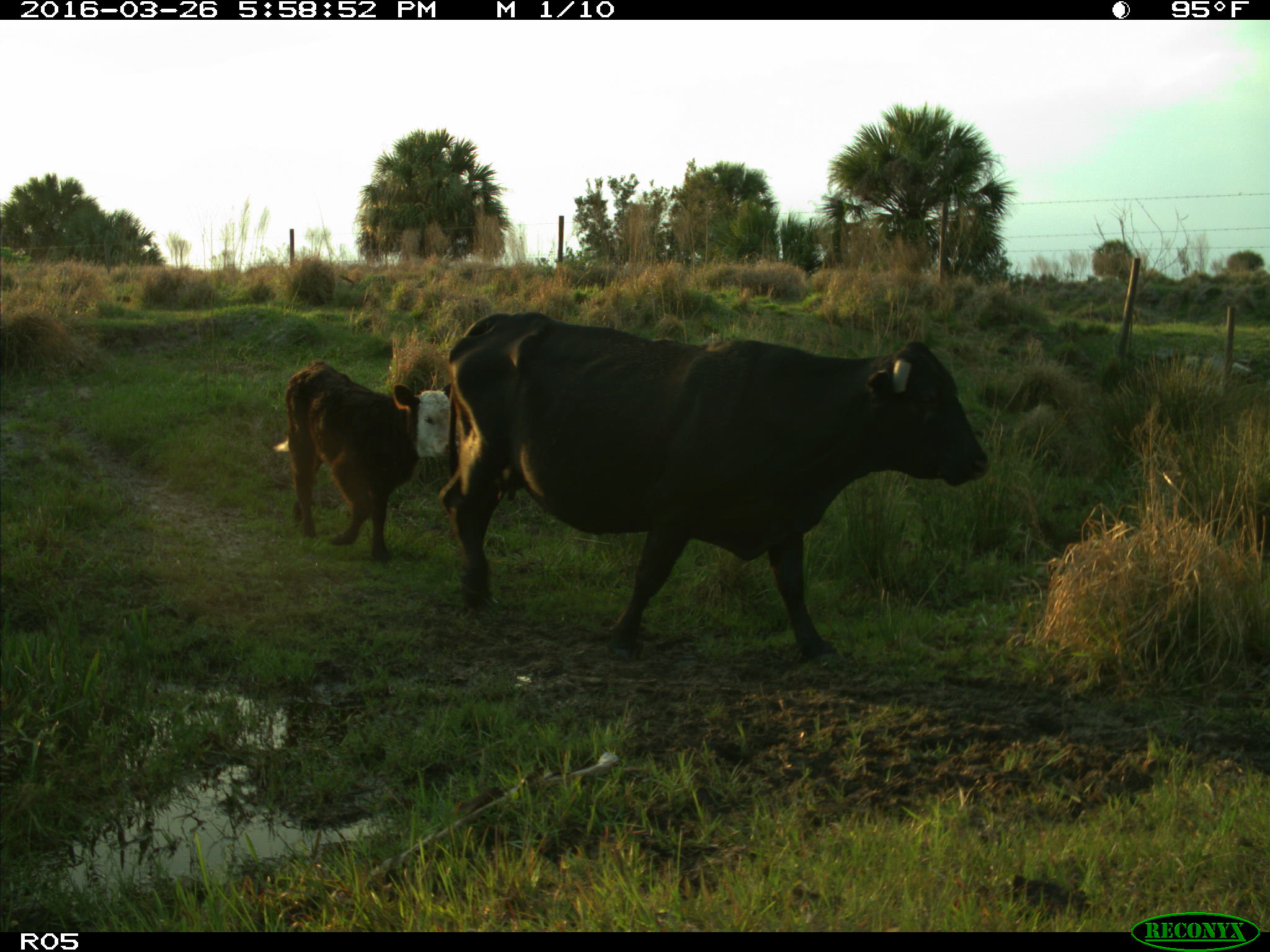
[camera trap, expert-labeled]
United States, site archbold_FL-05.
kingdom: Animalia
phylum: Chordata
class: Mammalia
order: Artiodactyla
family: Bovidae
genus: Bos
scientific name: Bos taurus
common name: domestic cow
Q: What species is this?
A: Bos taurus (domestic cow).